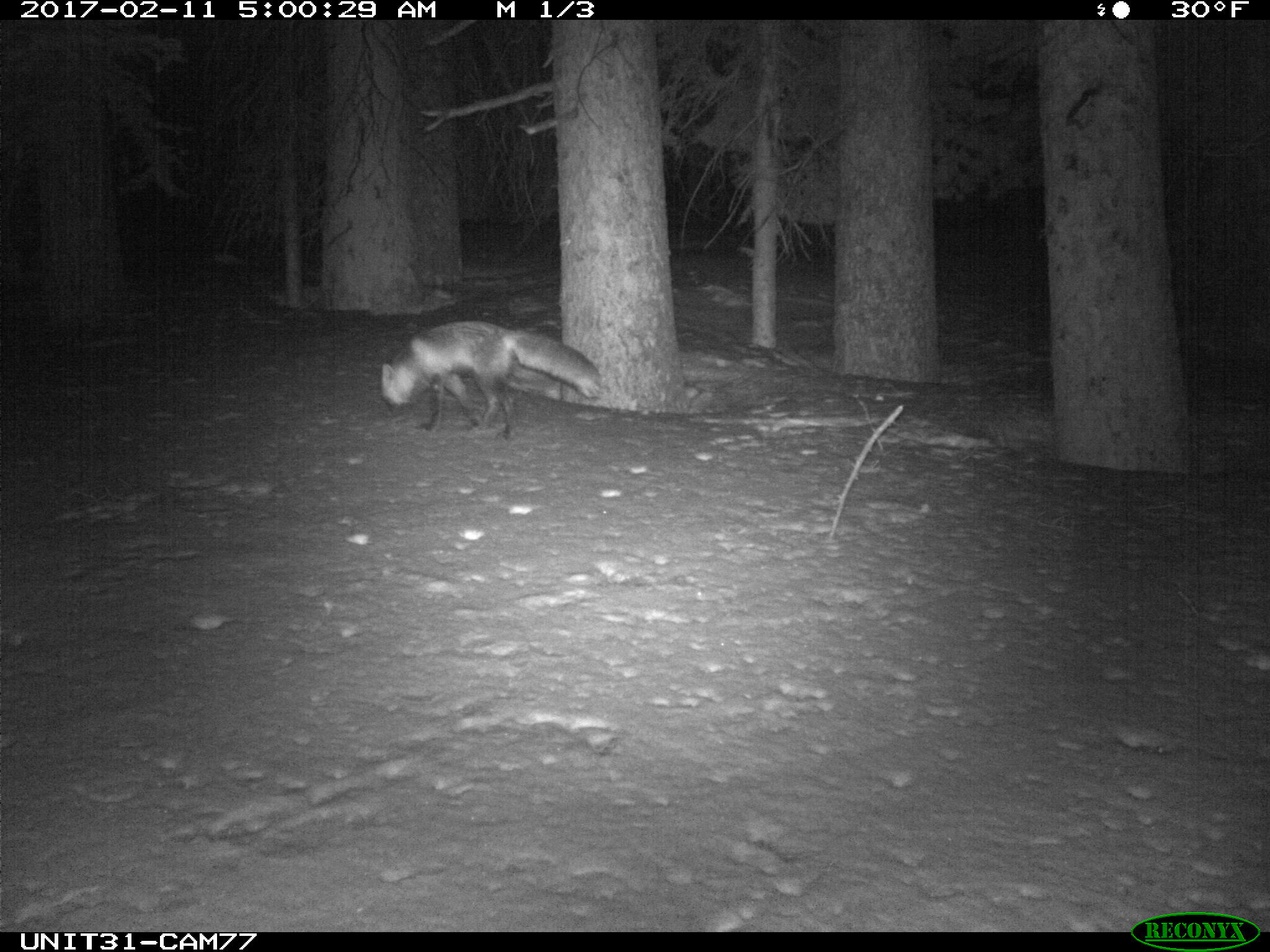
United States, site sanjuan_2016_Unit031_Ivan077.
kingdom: Animalia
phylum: Chordata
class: Mammalia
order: Carnivora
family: Canidae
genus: Vulpes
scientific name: Vulpes vulpes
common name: red fox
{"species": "Vulpes vulpes (red fox)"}